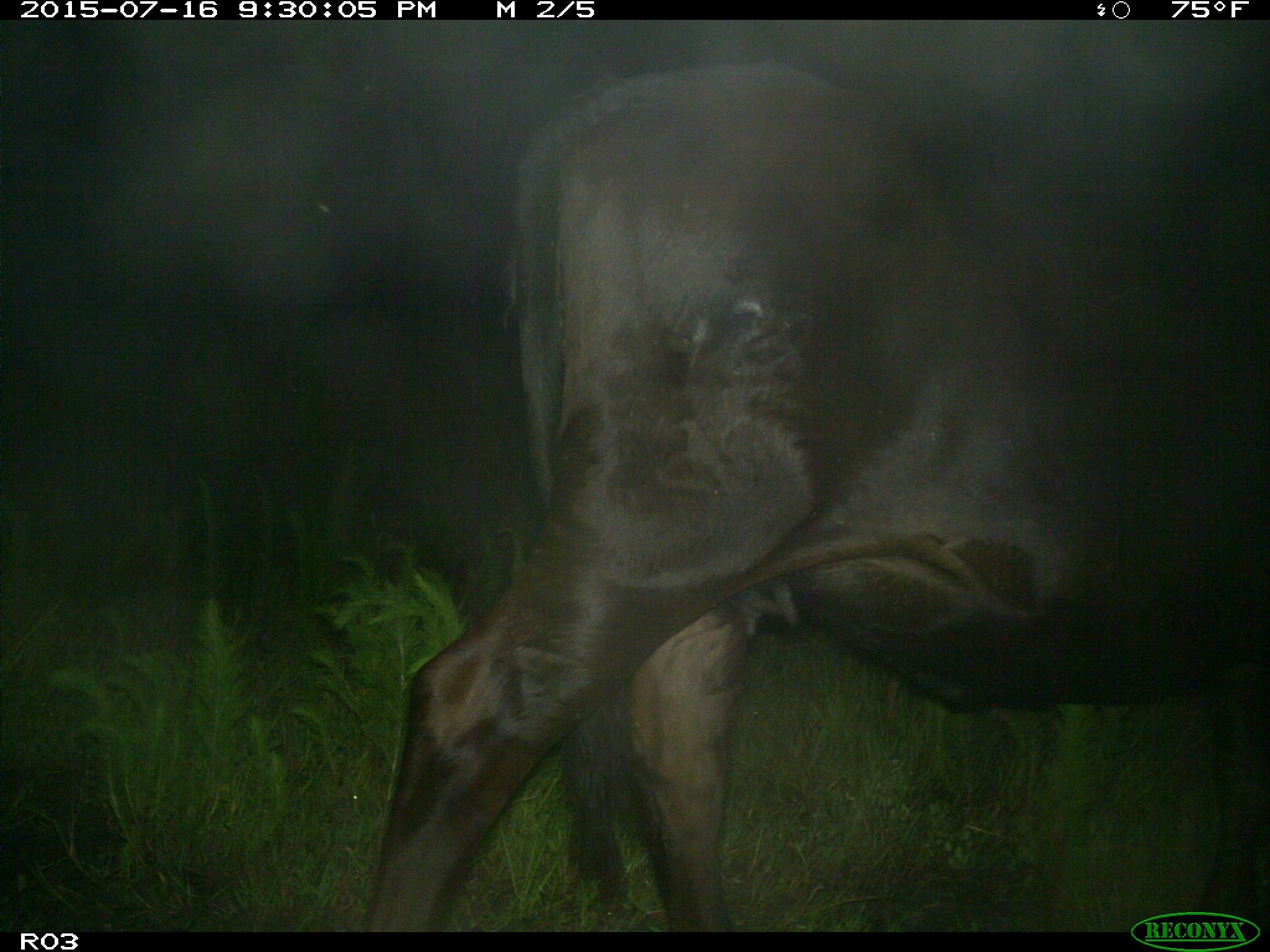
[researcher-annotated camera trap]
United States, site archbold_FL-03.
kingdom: Animalia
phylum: Chordata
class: Mammalia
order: Artiodactyla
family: Bovidae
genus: Bos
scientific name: Bos taurus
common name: domestic cow